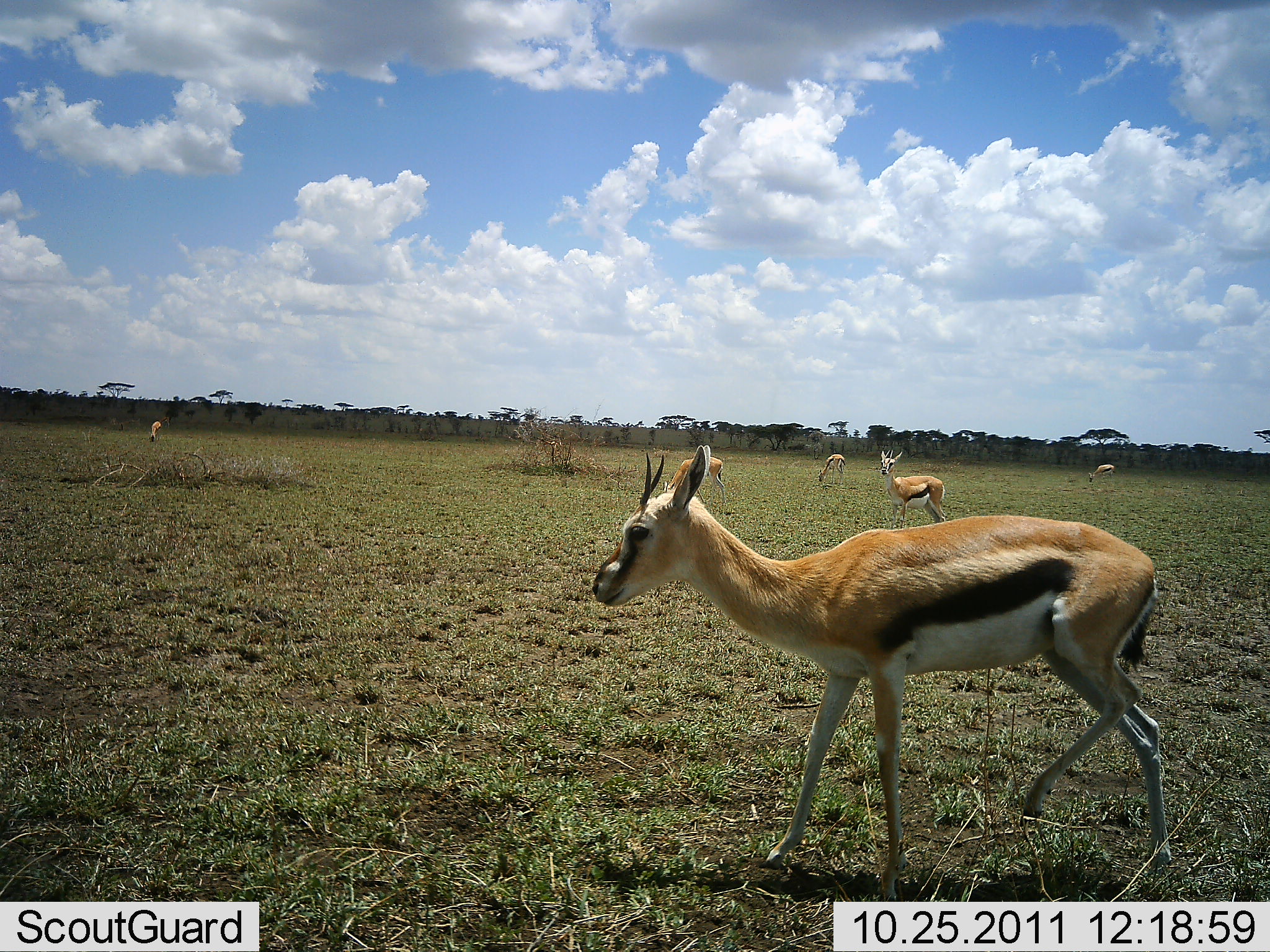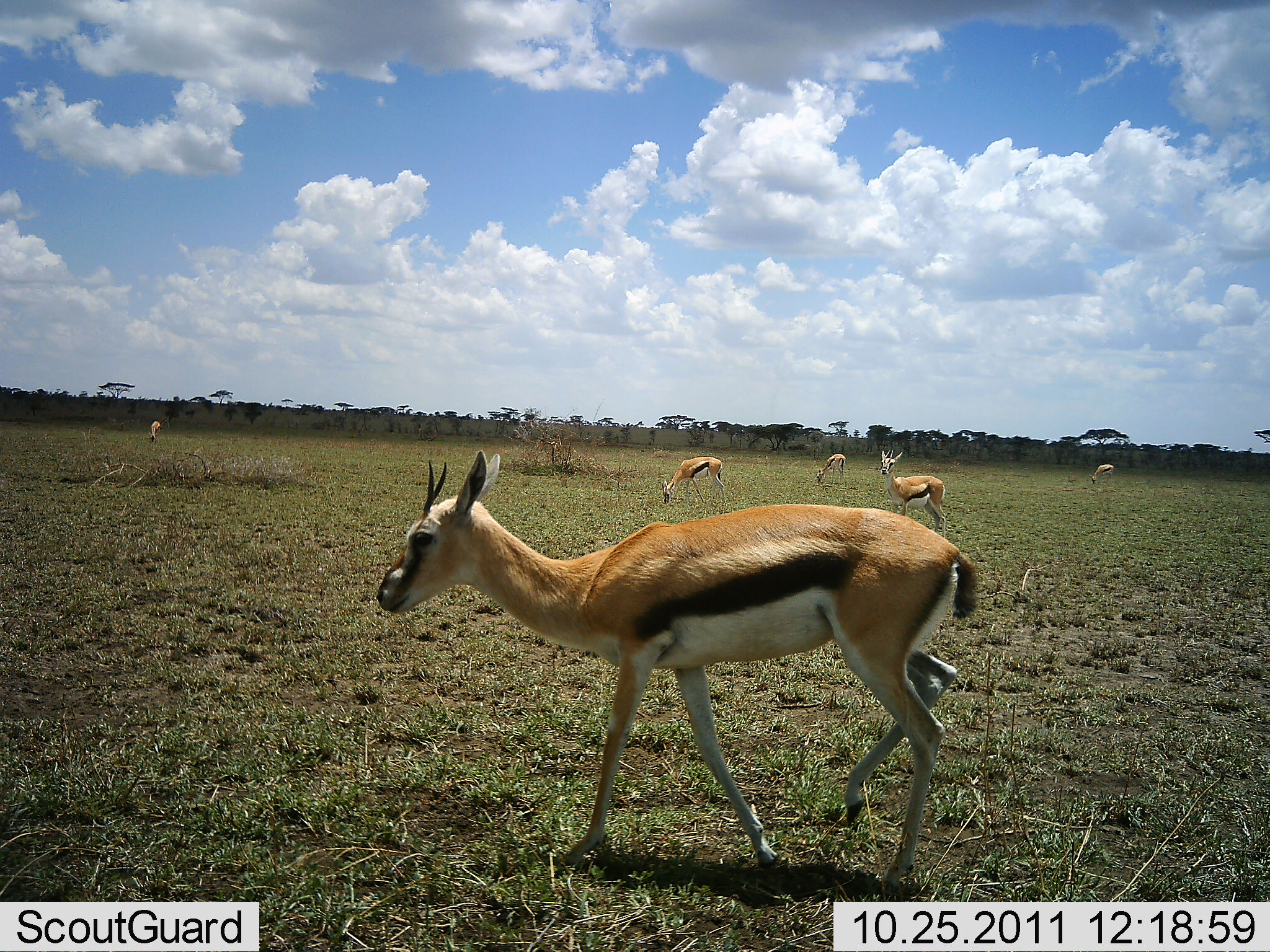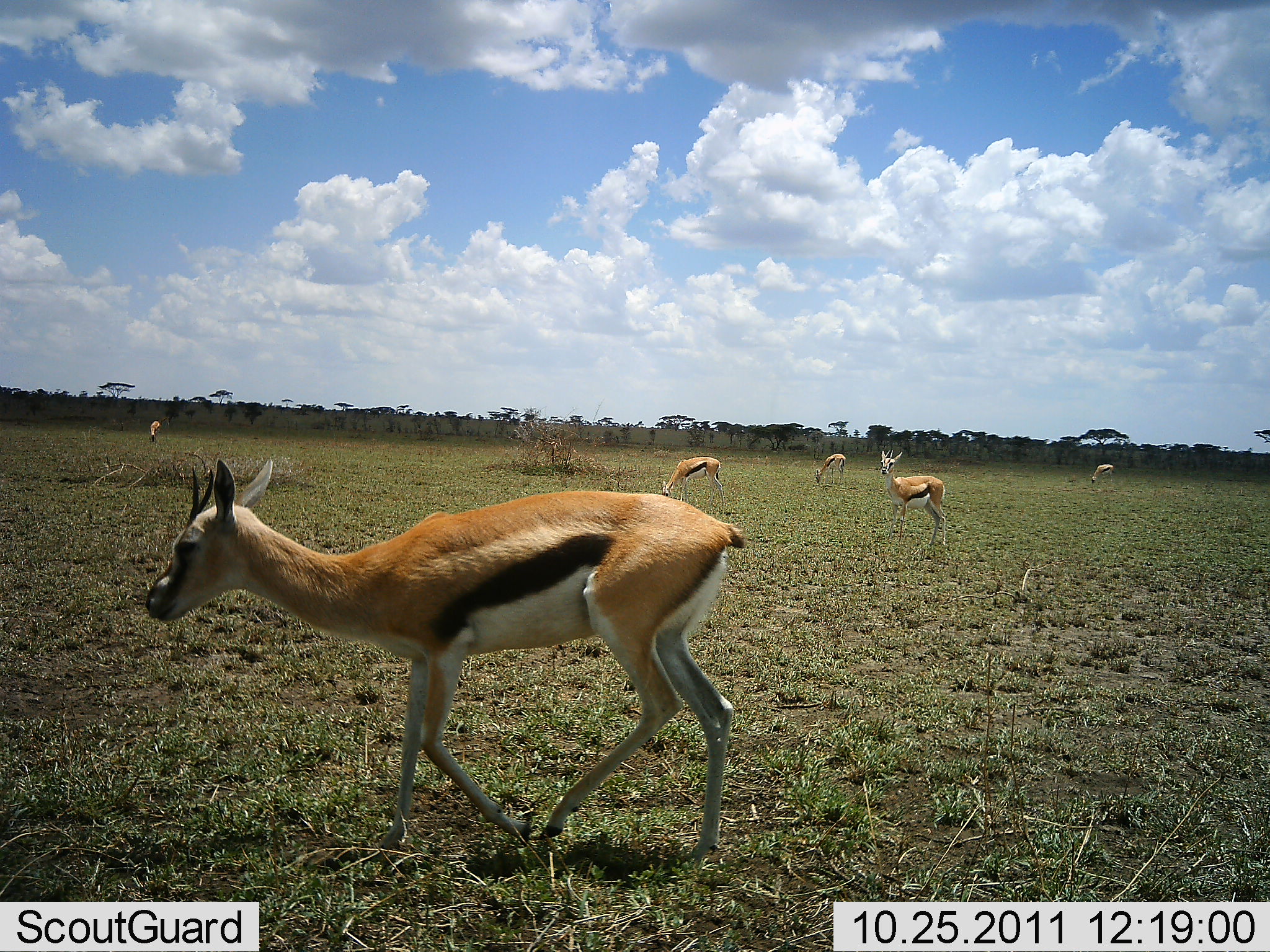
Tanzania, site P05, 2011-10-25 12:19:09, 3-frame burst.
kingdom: Animalia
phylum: Chordata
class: Mammalia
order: Artiodactyla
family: Bovidae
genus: Eudorcas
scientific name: Eudorcas thomsonii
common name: thomson's gazelle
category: gazellethomsons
Gazellethomsons (thomson's gazelle) (Eudorcas thomsonii), count 6. Behavior (volunteer vote fractions): standing 69%, resting 0%, moving 46%, interacting 0%. Young present (vote fraction): 0%. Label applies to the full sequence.